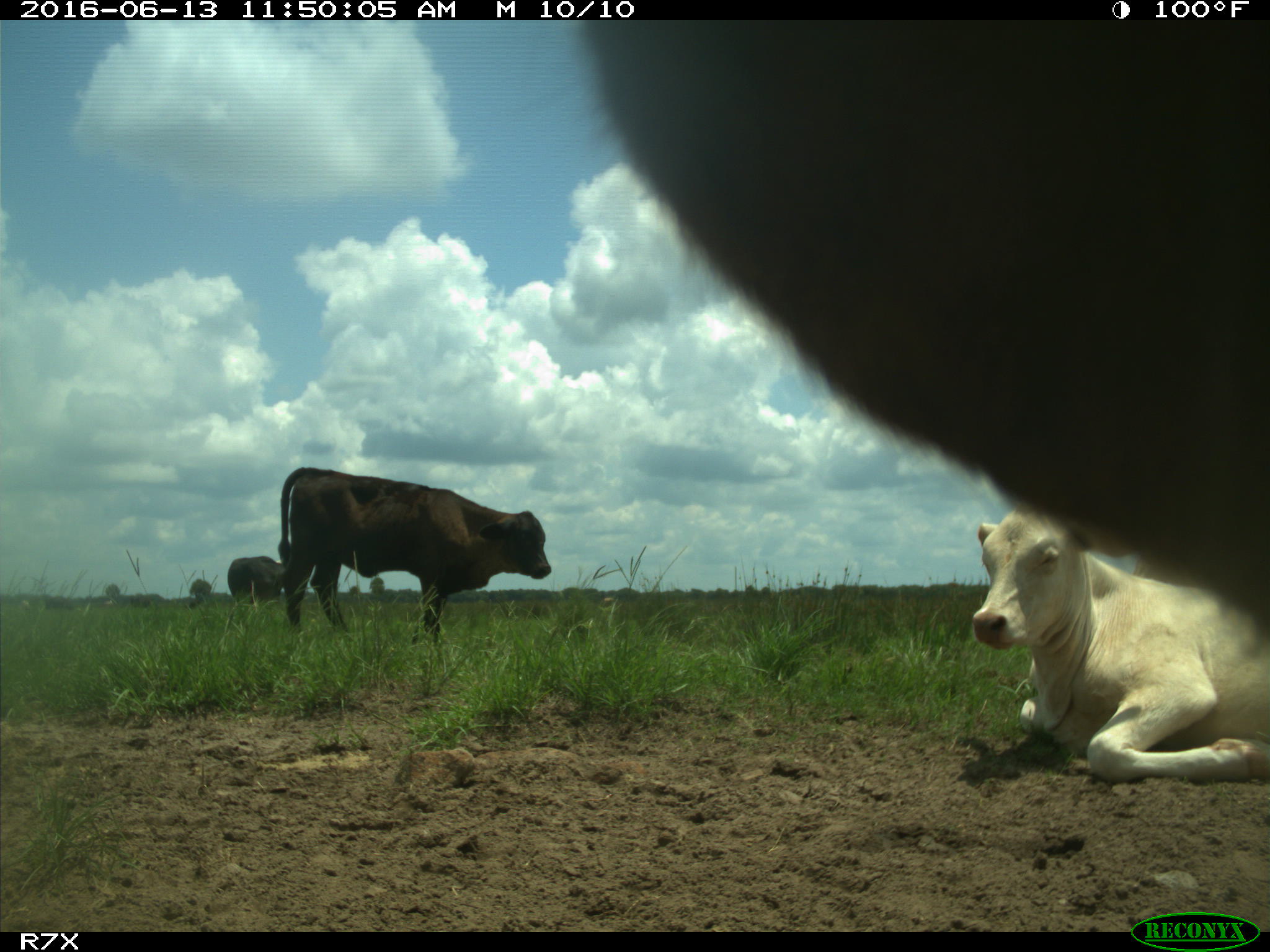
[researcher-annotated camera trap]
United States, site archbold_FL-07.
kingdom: Animalia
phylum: Chordata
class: Mammalia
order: Artiodactyla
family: Bovidae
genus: Bos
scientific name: Bos taurus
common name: domestic cow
Bos taurus (domestic cow).